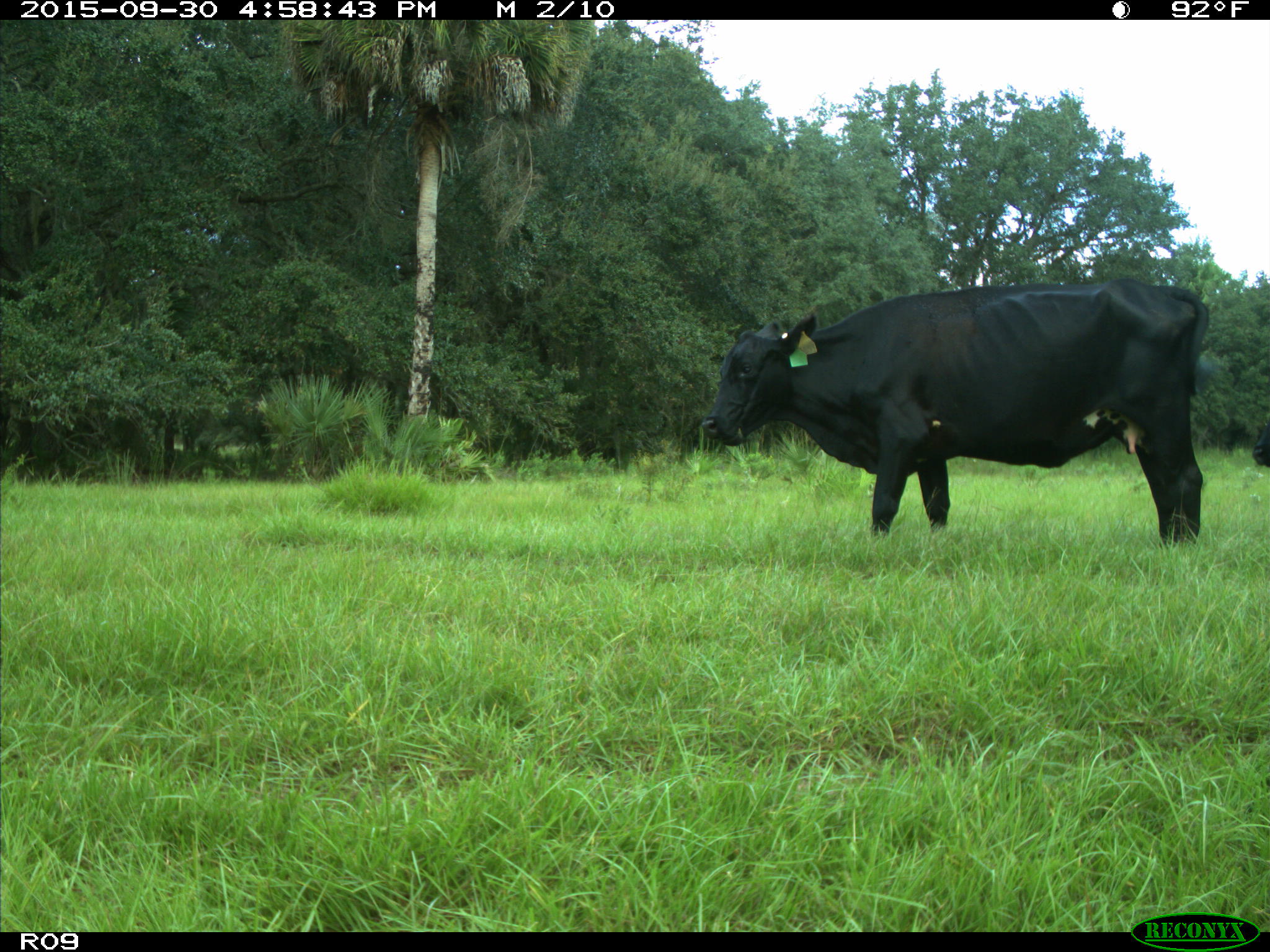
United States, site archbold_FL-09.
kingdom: Animalia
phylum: Chordata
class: Mammalia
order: Artiodactyla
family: Bovidae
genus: Bos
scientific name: Bos taurus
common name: domestic cow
Bos taurus (domestic cow).